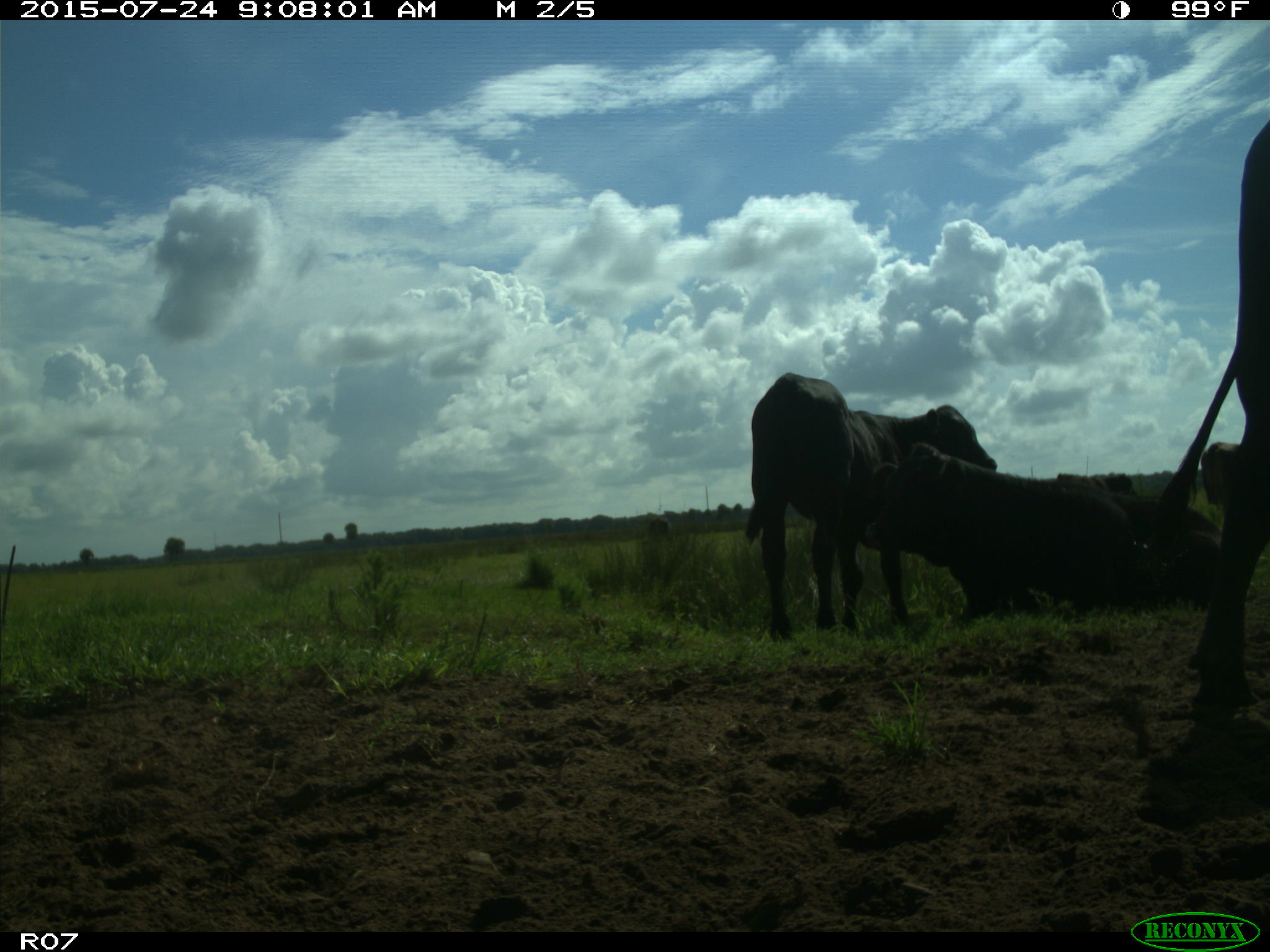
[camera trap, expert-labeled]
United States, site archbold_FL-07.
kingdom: Animalia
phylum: Chordata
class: Mammalia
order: Artiodactyla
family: Bovidae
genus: Bos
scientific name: Bos taurus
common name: domestic cow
Bos taurus (domestic cow).